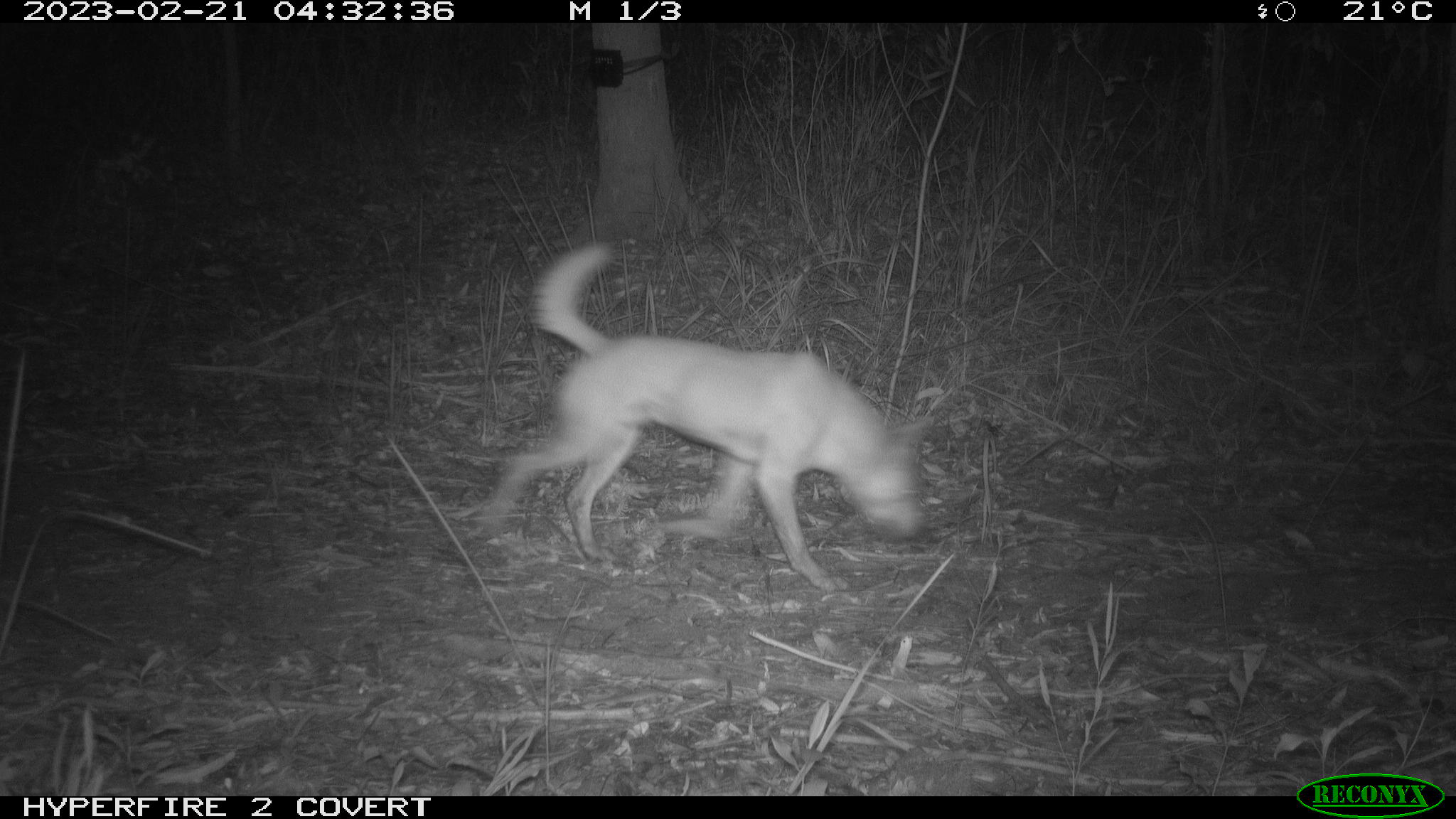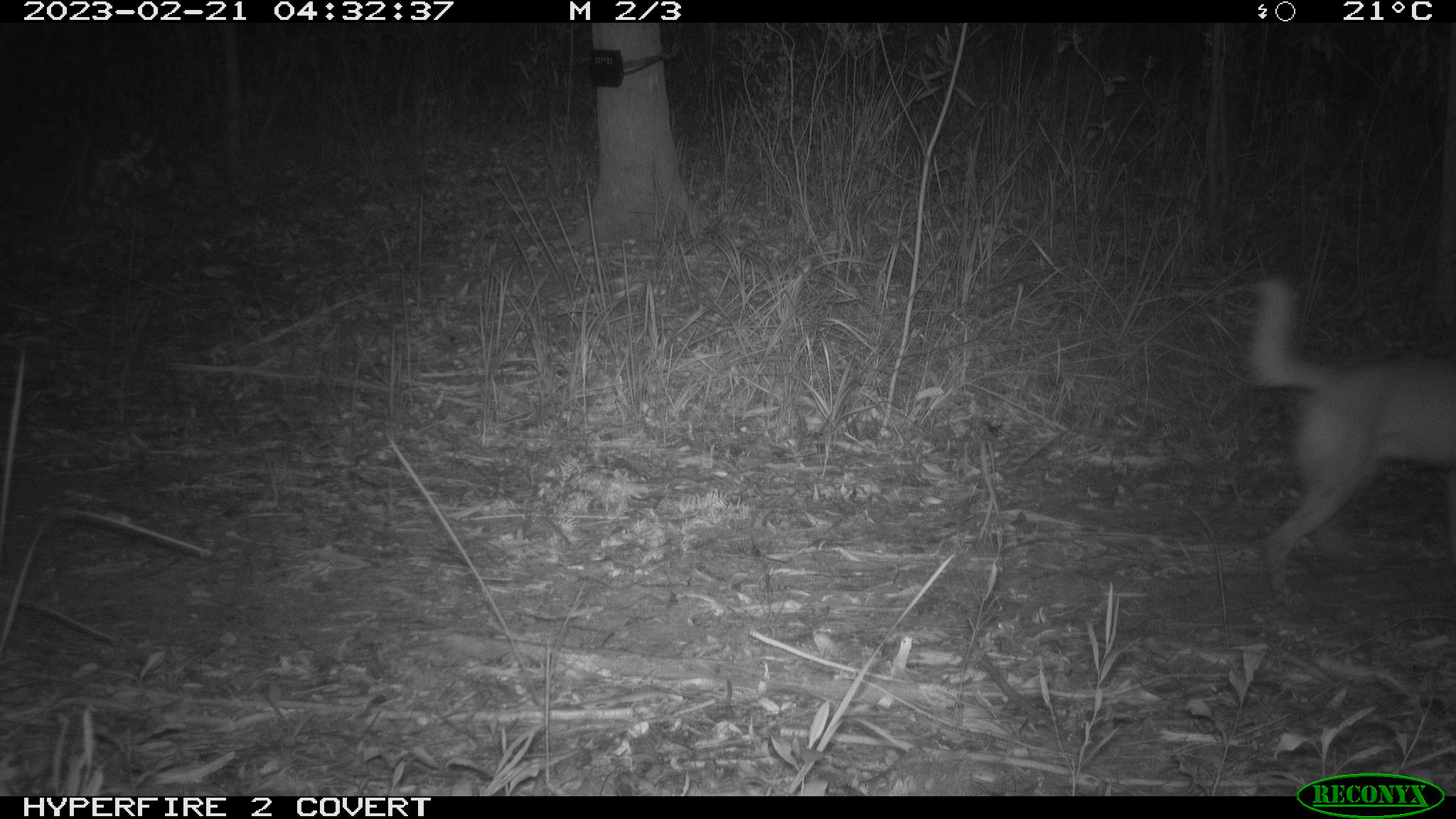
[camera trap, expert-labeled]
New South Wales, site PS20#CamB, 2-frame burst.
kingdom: Animalia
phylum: Chordata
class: Mammalia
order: Carnivora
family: Canidae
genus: Canis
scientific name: Canis familiaris dingo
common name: dingo